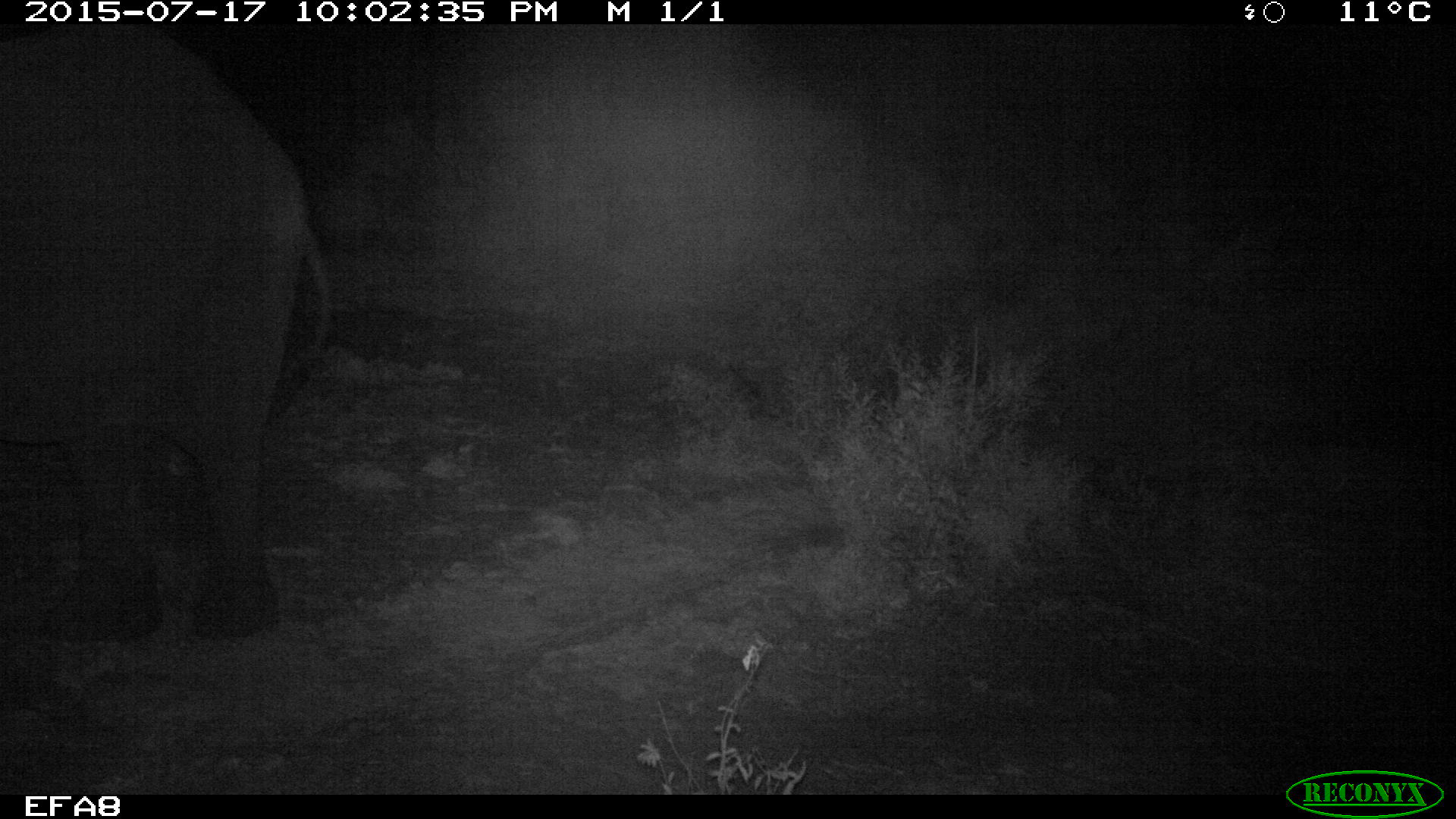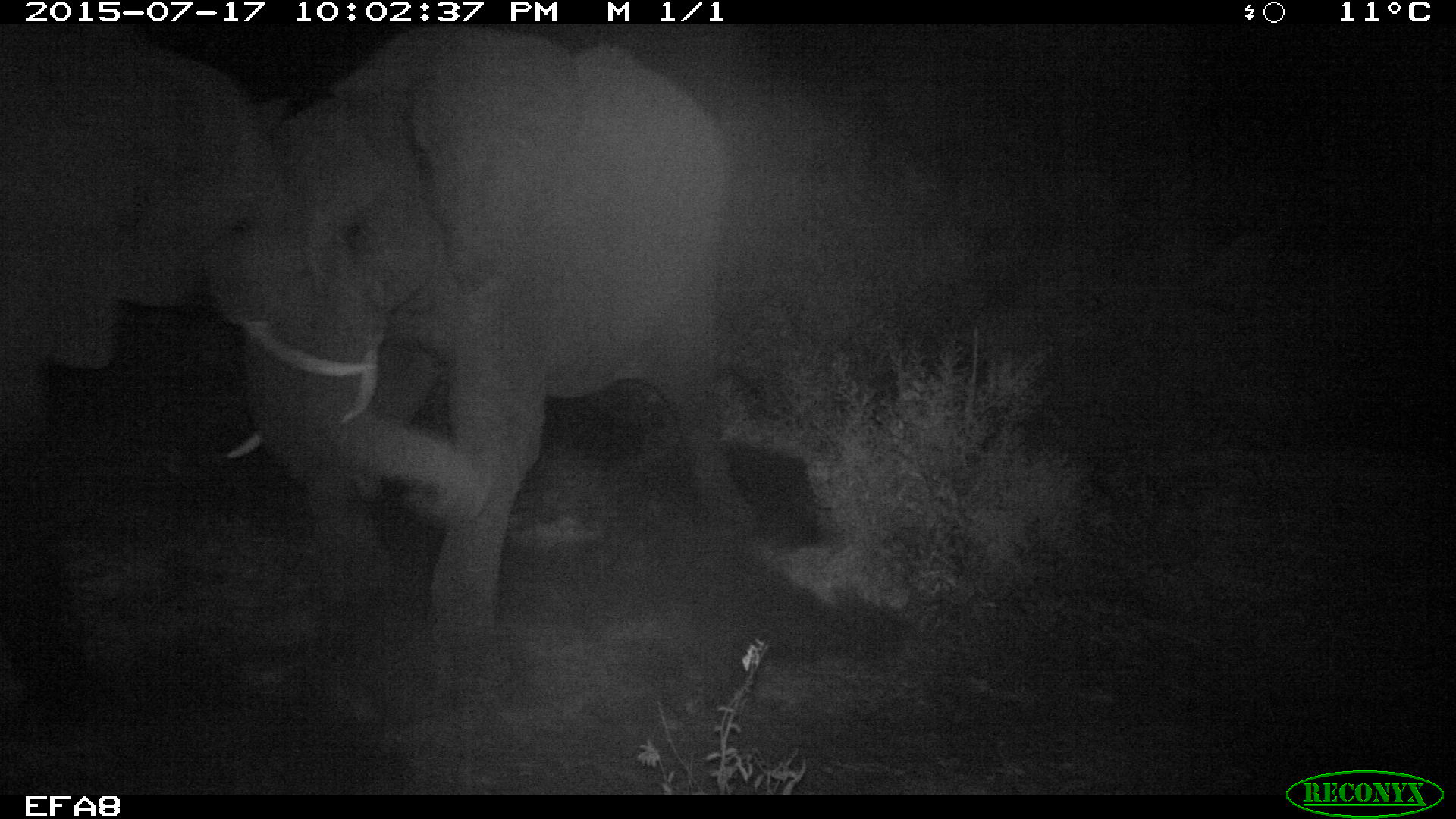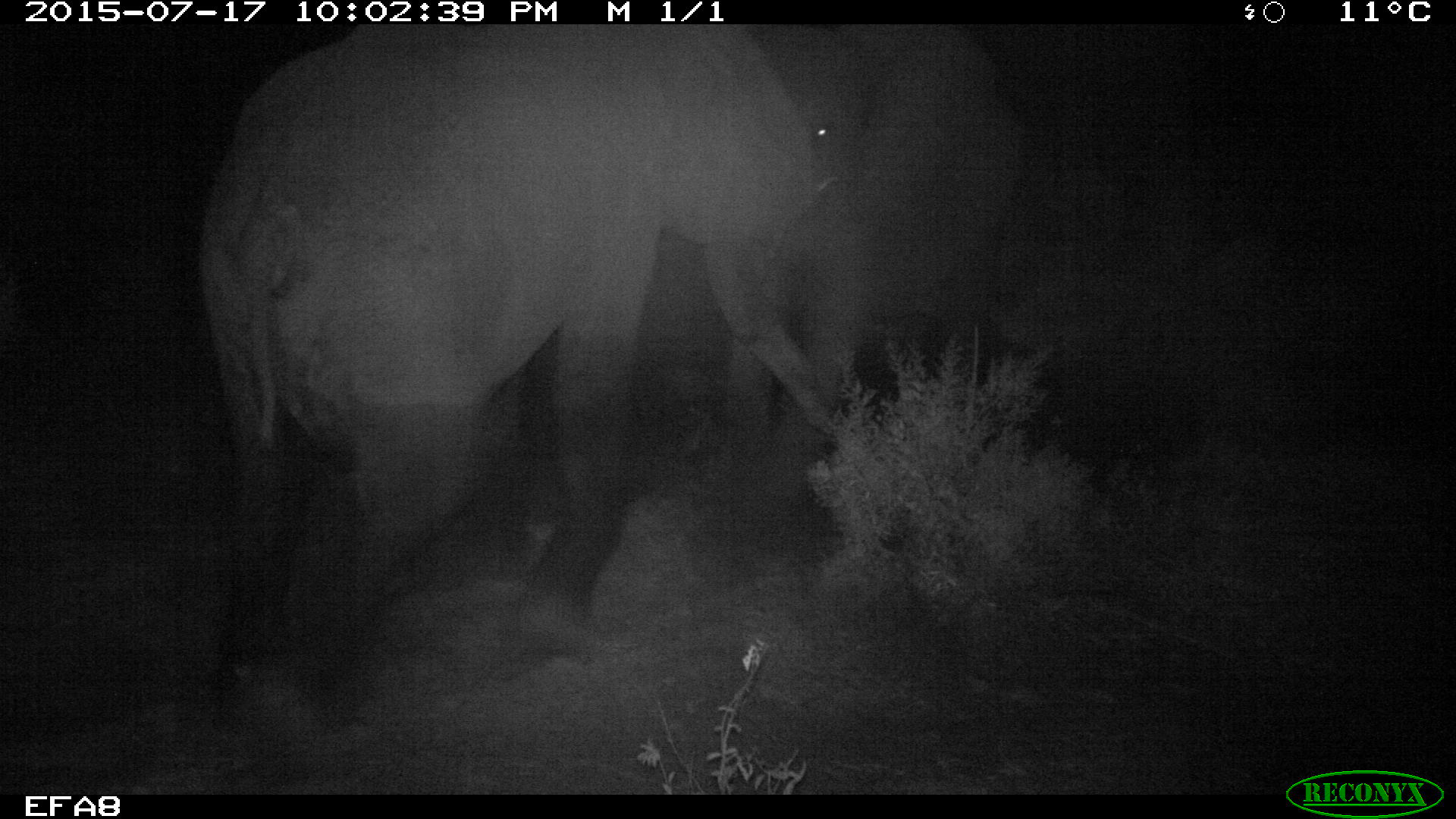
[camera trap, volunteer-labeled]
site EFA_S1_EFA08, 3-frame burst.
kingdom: Animalia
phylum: Chordata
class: Mammalia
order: Proboscidea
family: Elephantidae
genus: Loxodonta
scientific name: Loxodonta africana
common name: african bush elephant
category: elephant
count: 2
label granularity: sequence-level